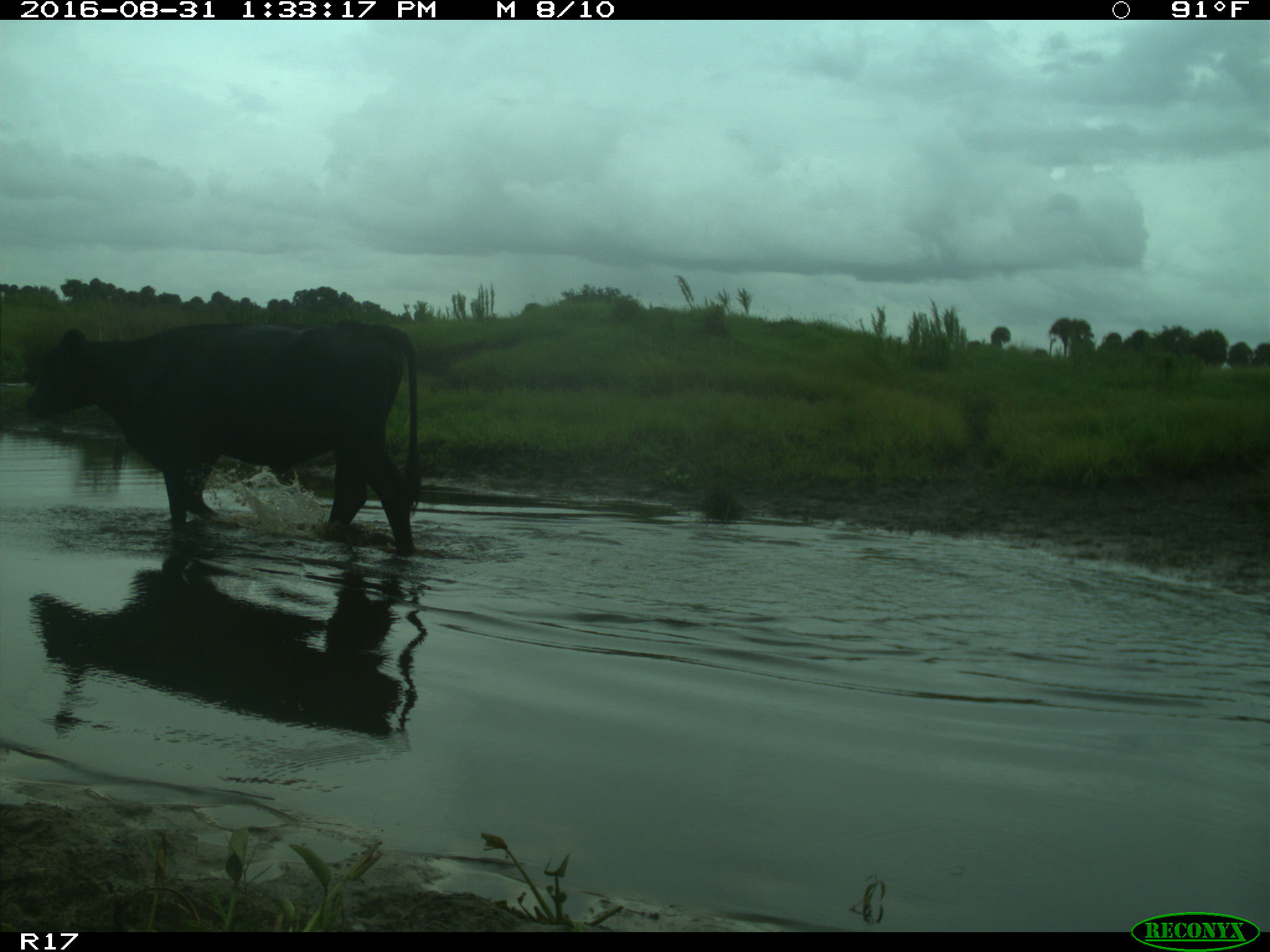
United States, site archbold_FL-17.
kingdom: Animalia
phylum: Chordata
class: Mammalia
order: Artiodactyla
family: Bovidae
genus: Bos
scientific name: Bos taurus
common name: domestic cow